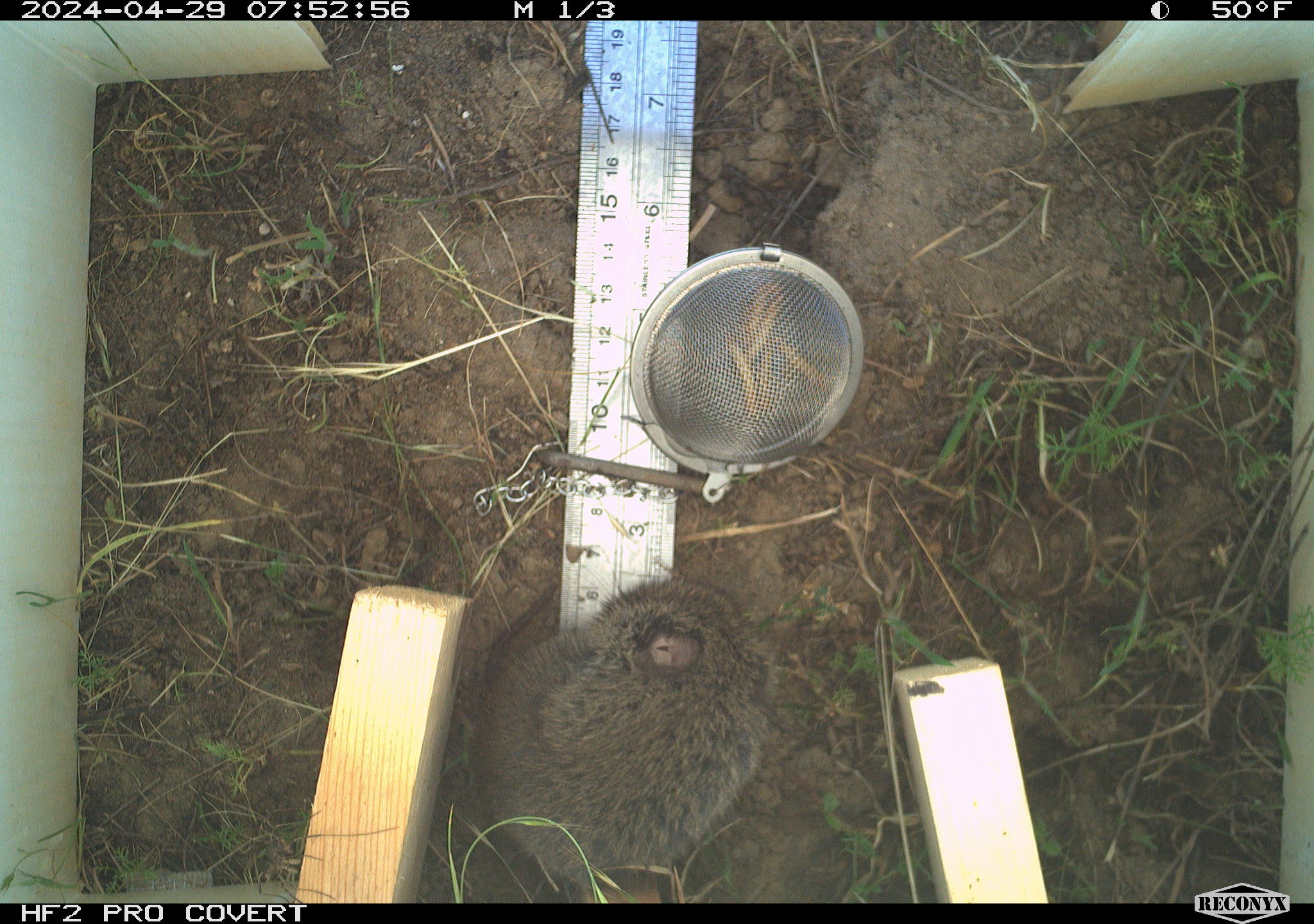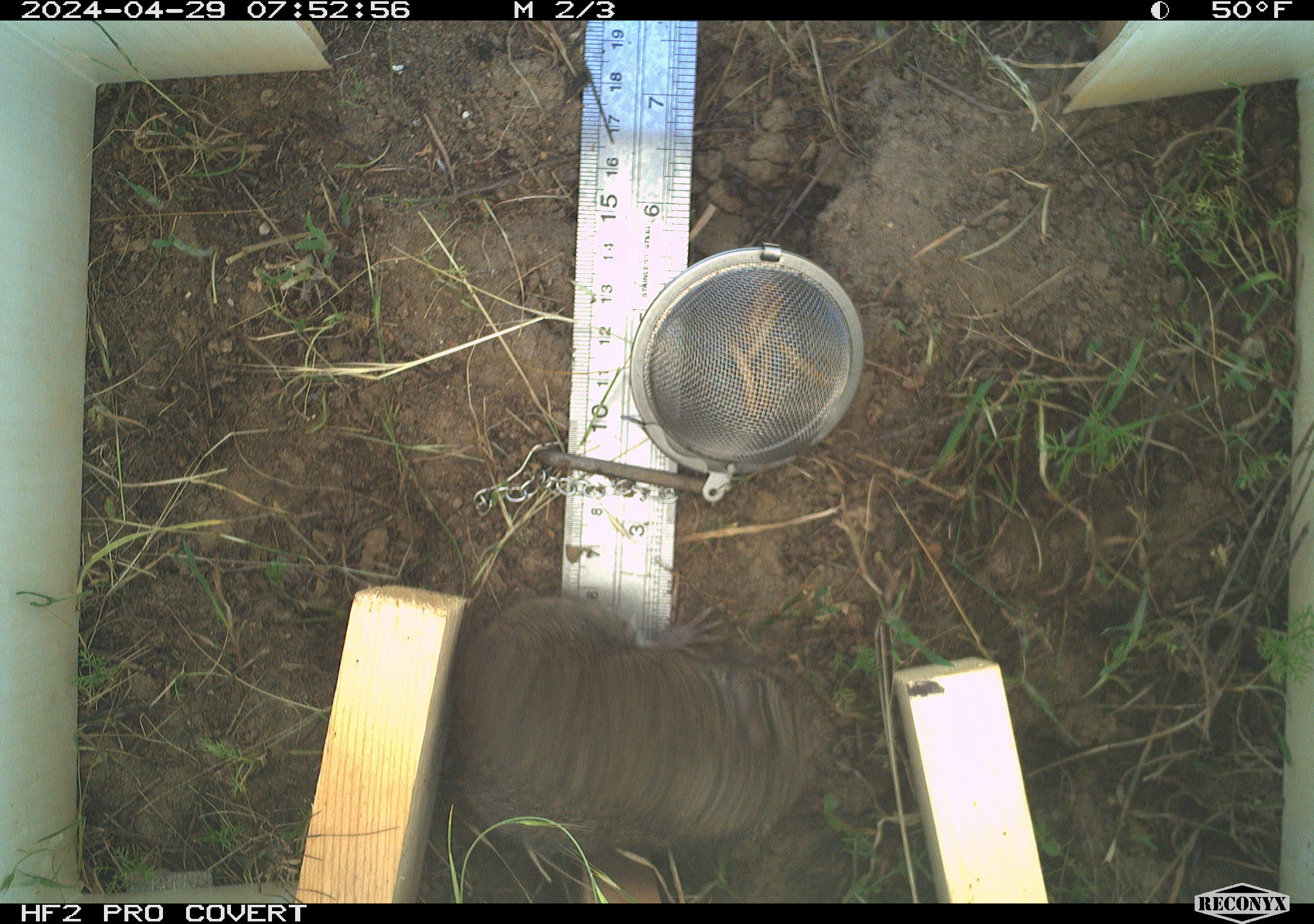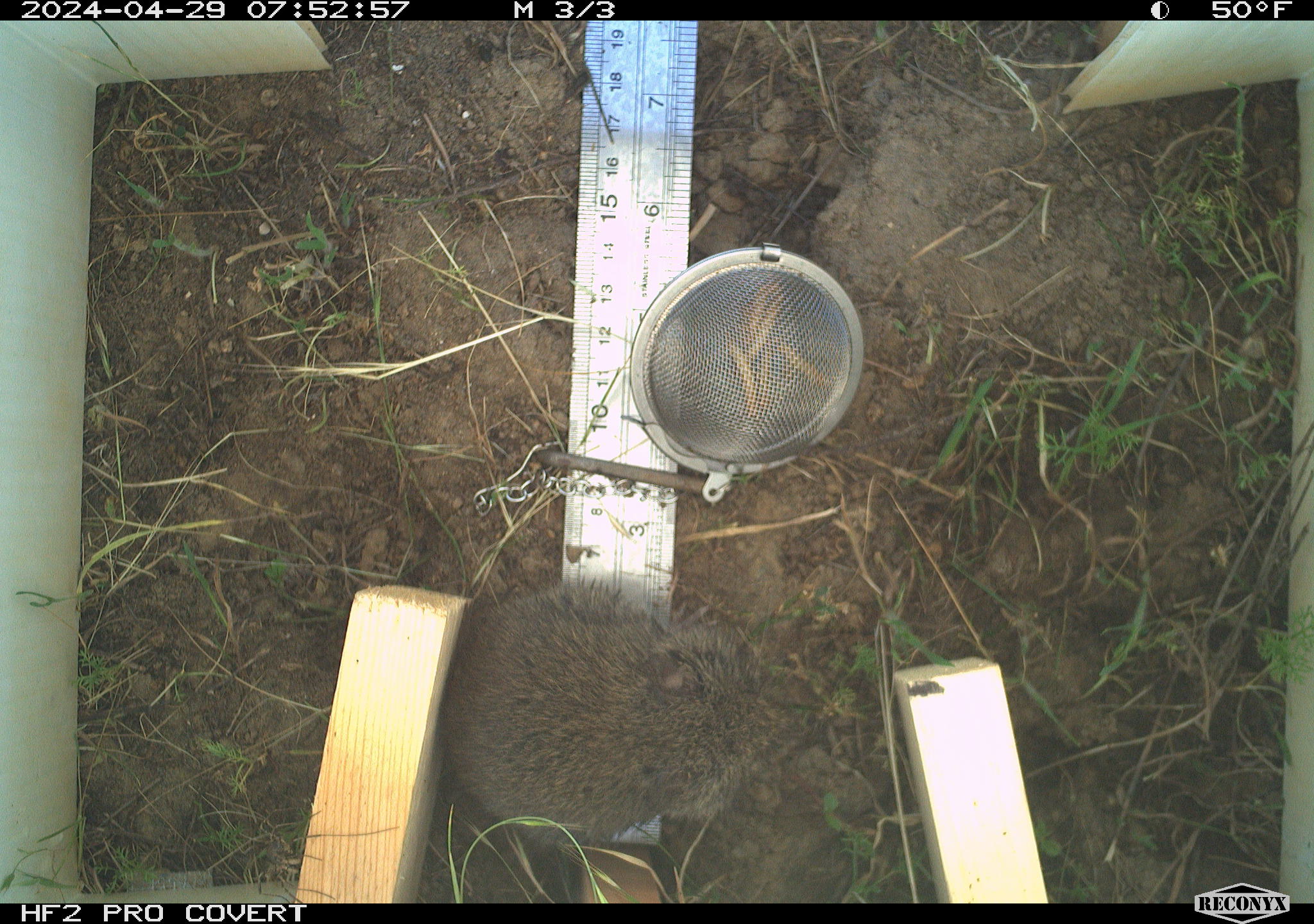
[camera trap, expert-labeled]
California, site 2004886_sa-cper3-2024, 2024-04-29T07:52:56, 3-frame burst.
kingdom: Animalia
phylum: Chordata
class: Mammalia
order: Rodentia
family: Cricetidae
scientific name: Arvicolinae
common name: voles, lemmings, and muskrats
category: arvicolinae subfamily